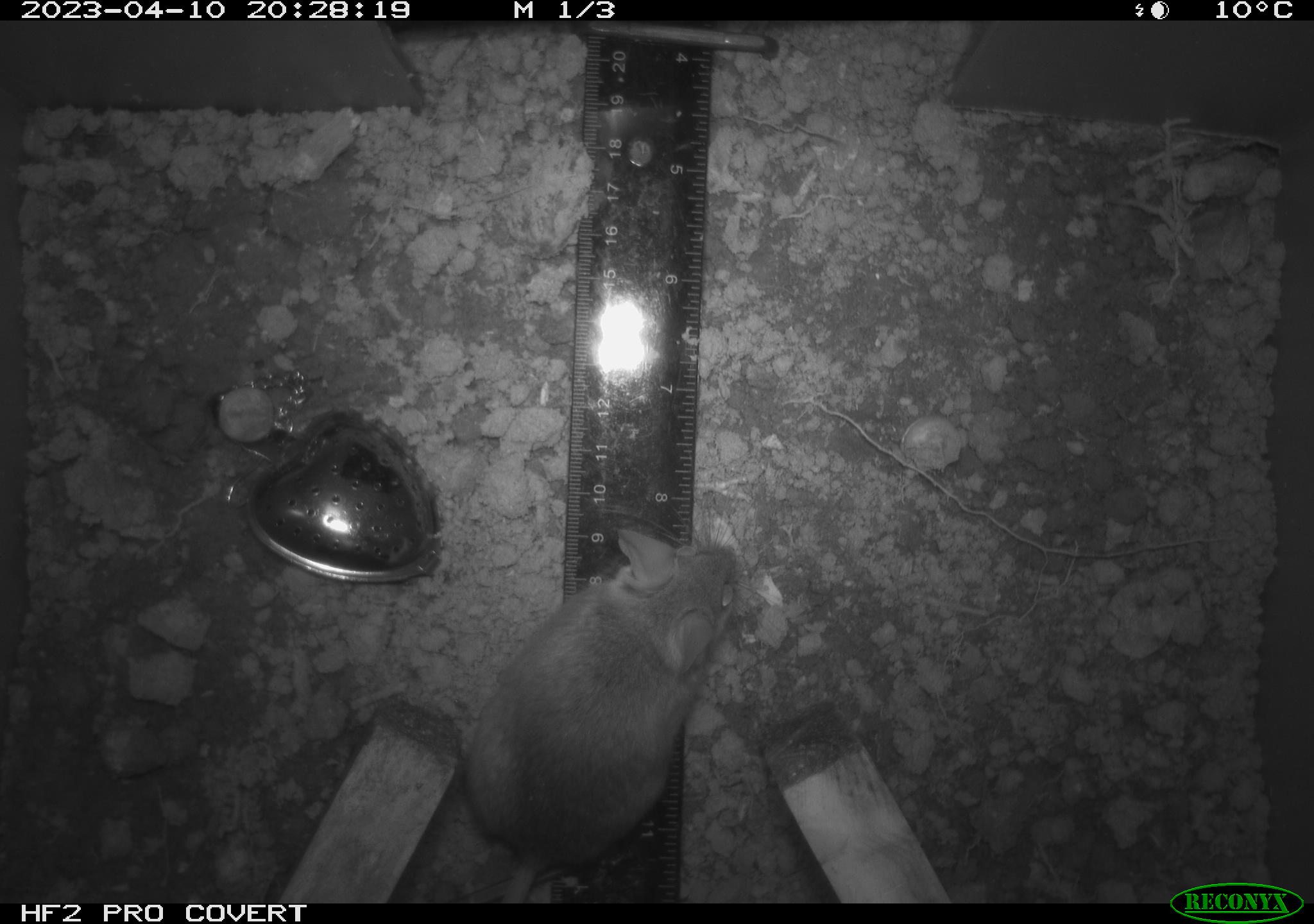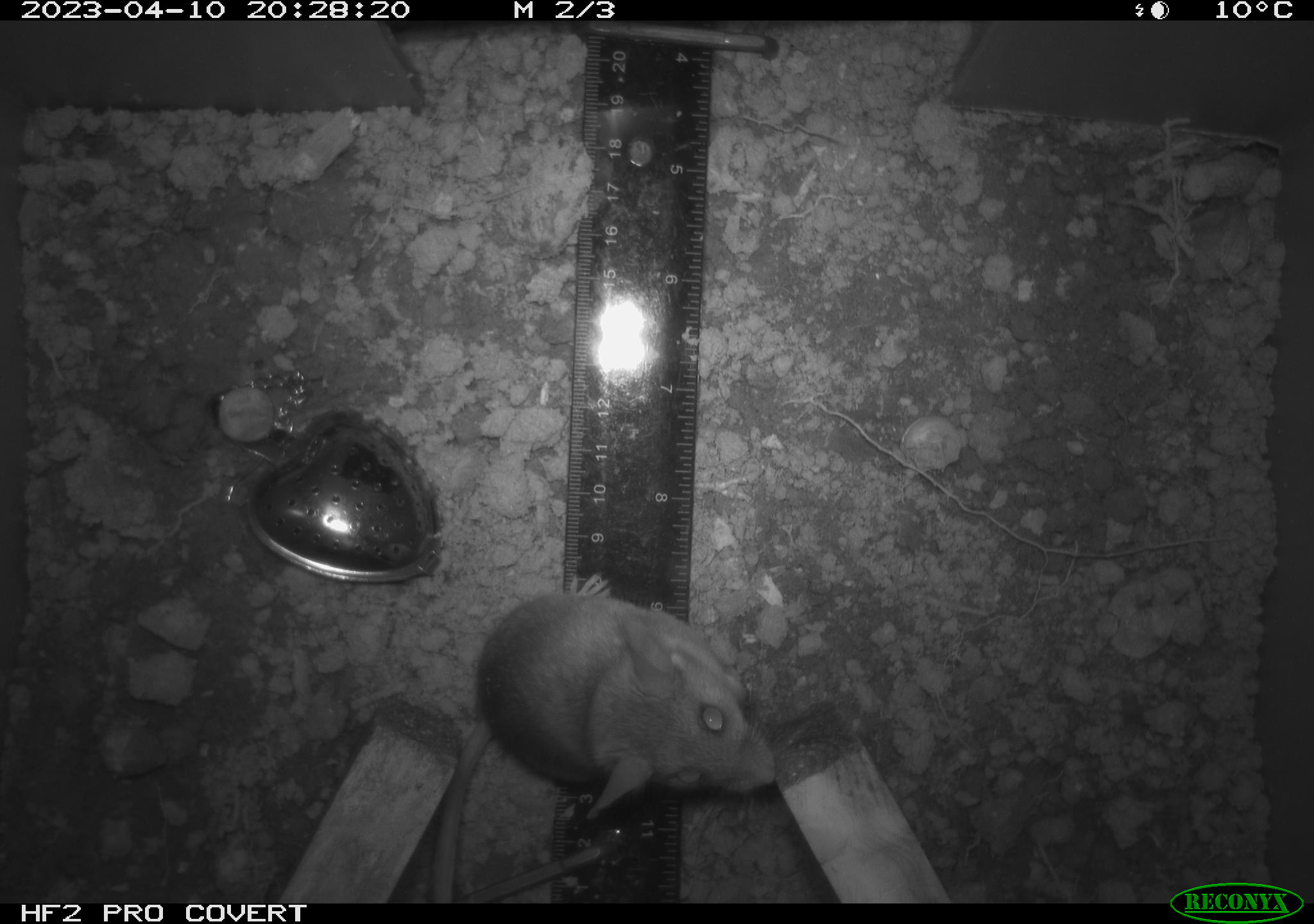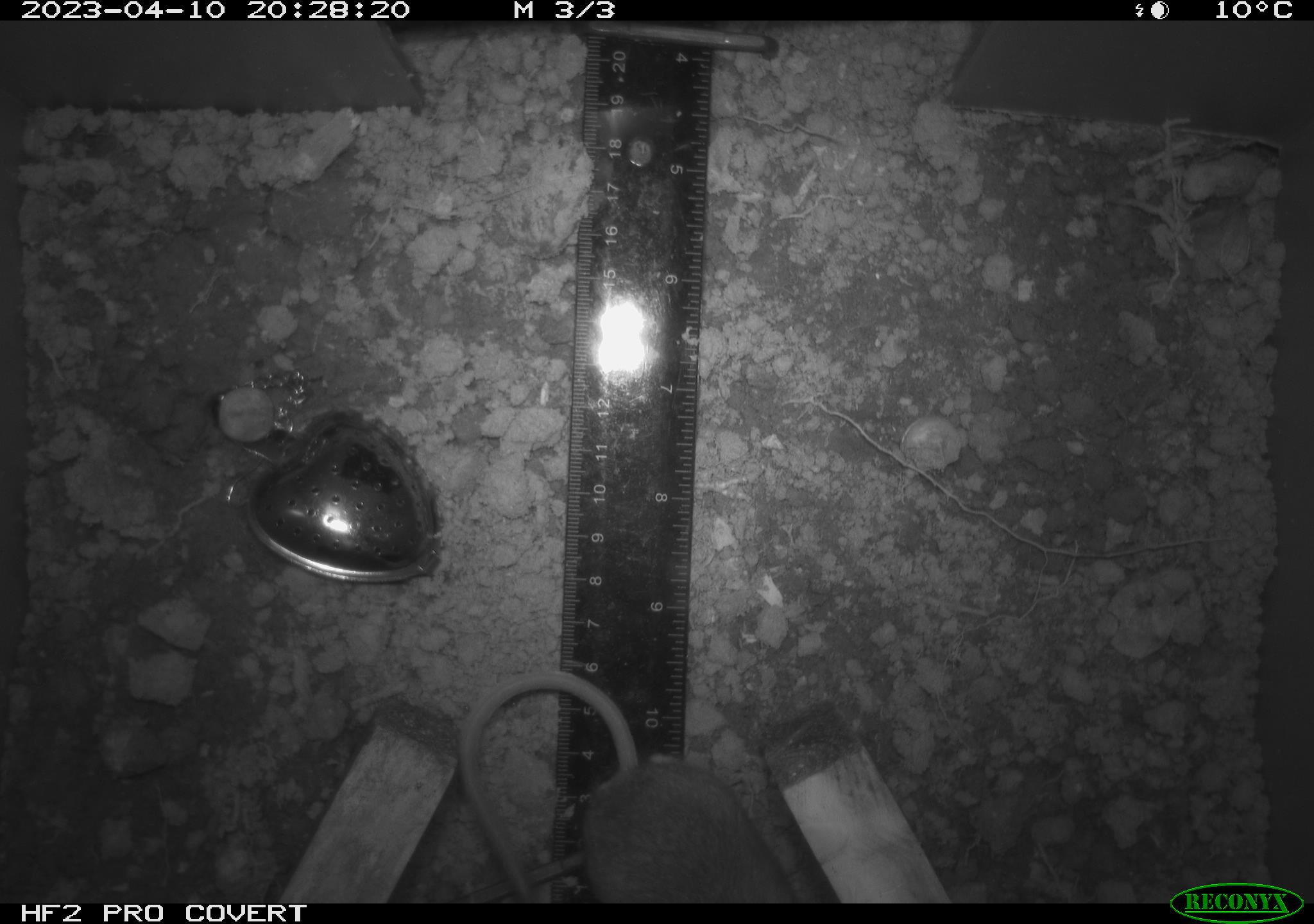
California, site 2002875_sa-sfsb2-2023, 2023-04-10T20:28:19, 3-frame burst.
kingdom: Animalia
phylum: Chordata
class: Mammalia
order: Rodentia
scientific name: Rodentia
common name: mouse species